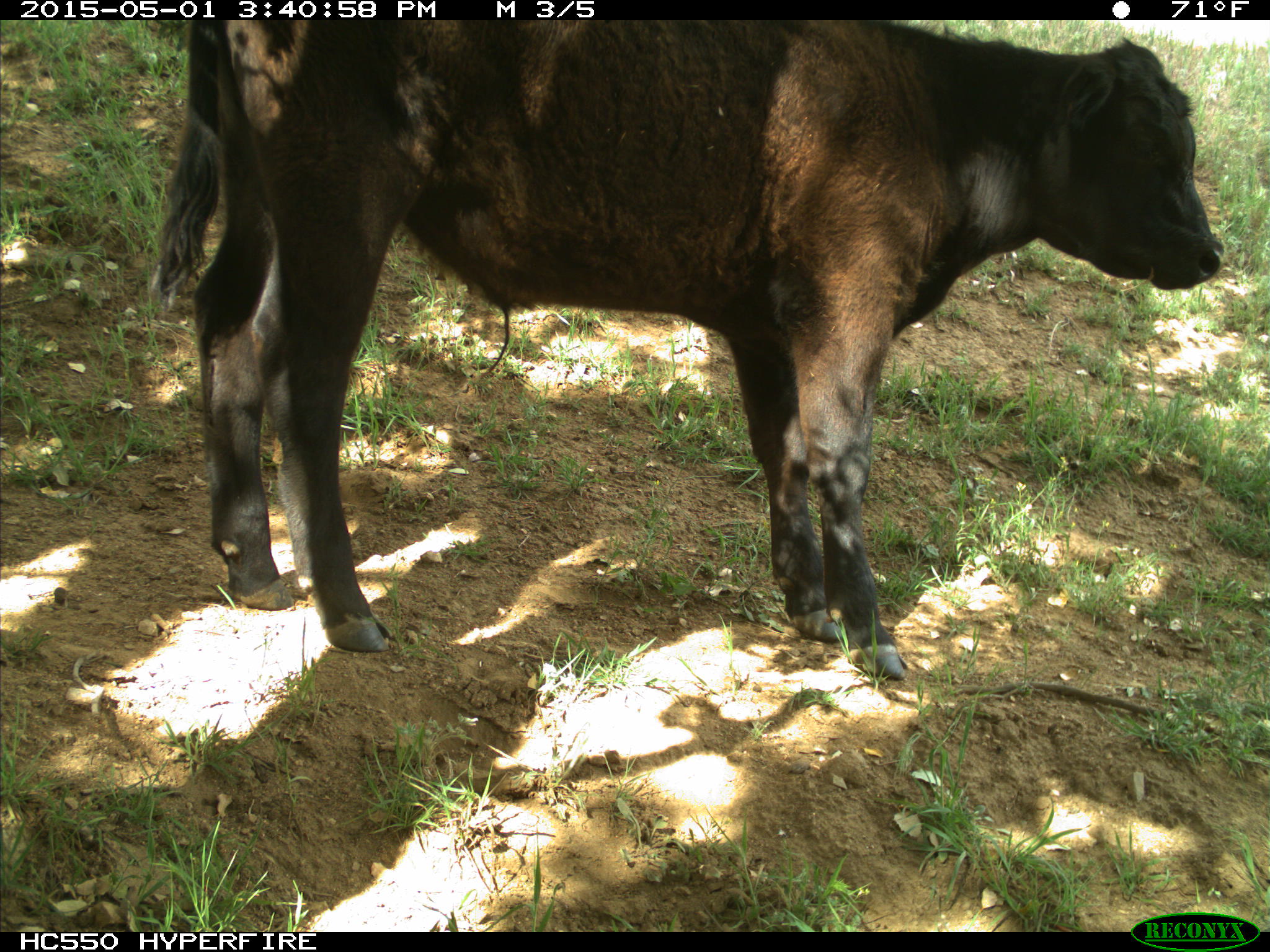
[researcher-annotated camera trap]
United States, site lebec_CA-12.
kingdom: Animalia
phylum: Chordata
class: Mammalia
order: Artiodactyla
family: Bovidae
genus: Bos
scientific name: Bos taurus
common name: domestic cow